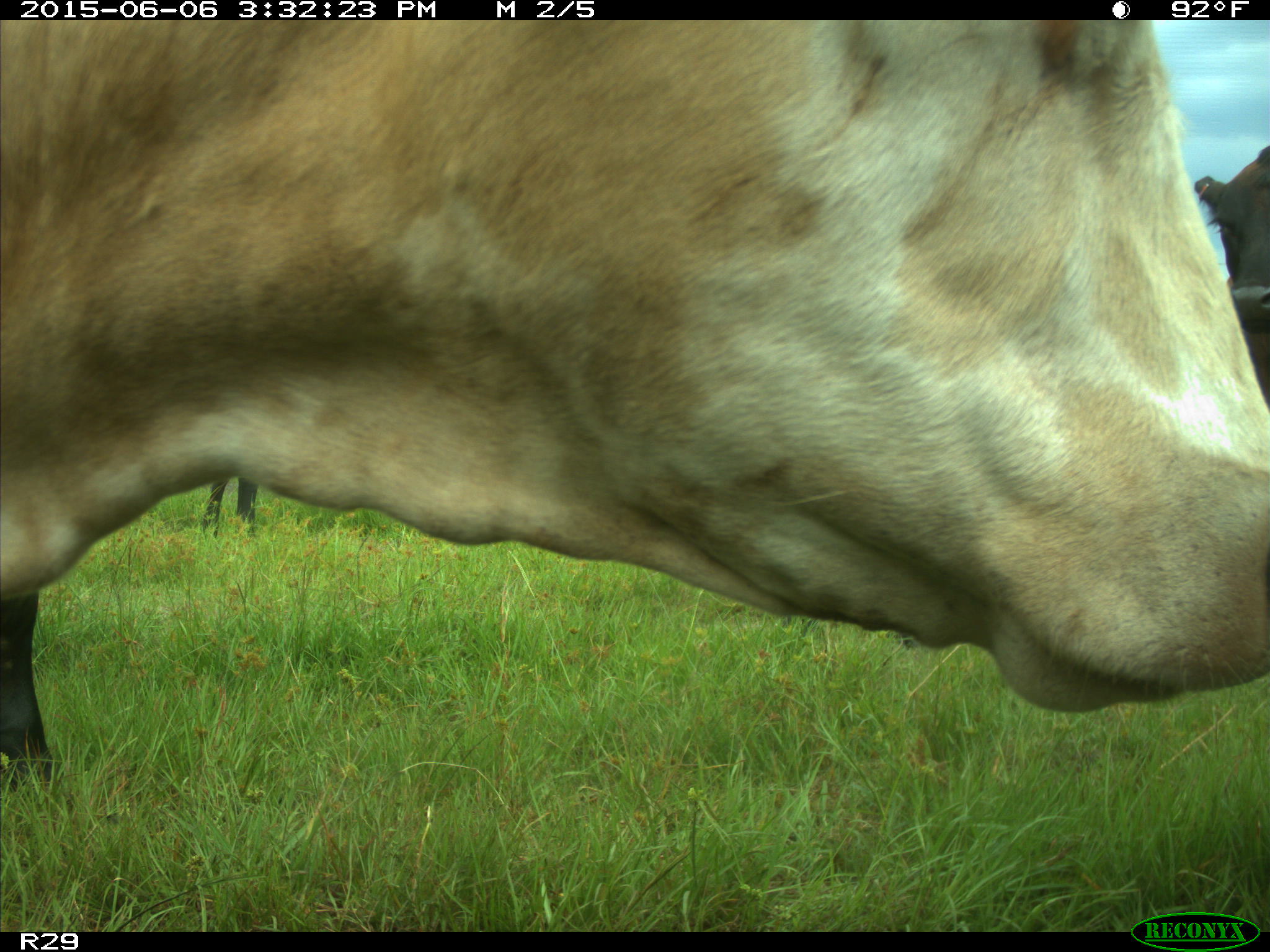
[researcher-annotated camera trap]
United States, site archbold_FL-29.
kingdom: Animalia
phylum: Chordata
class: Mammalia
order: Artiodactyla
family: Bovidae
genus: Bos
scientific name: Bos taurus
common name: domestic cow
Bos taurus (domestic cow).